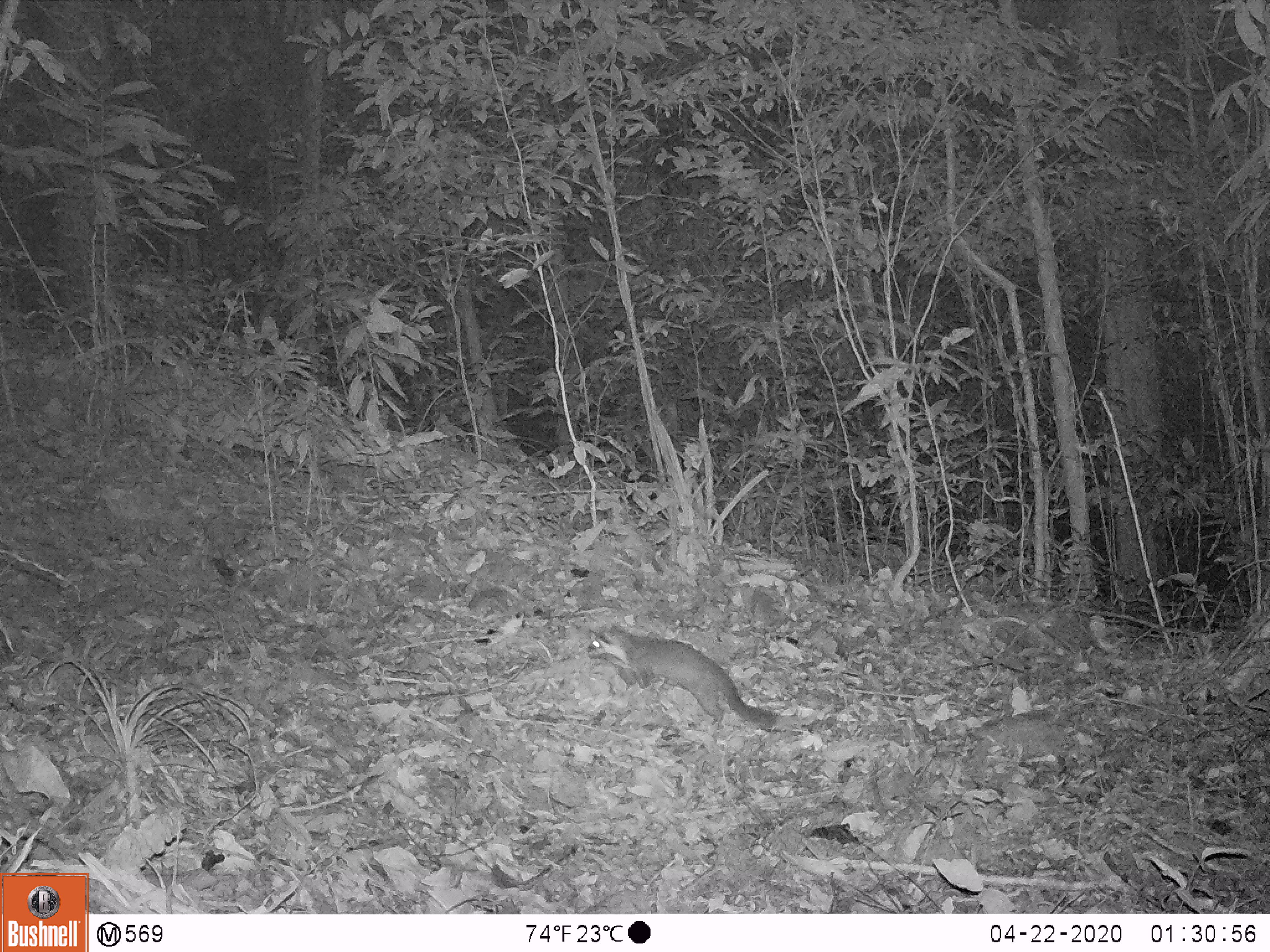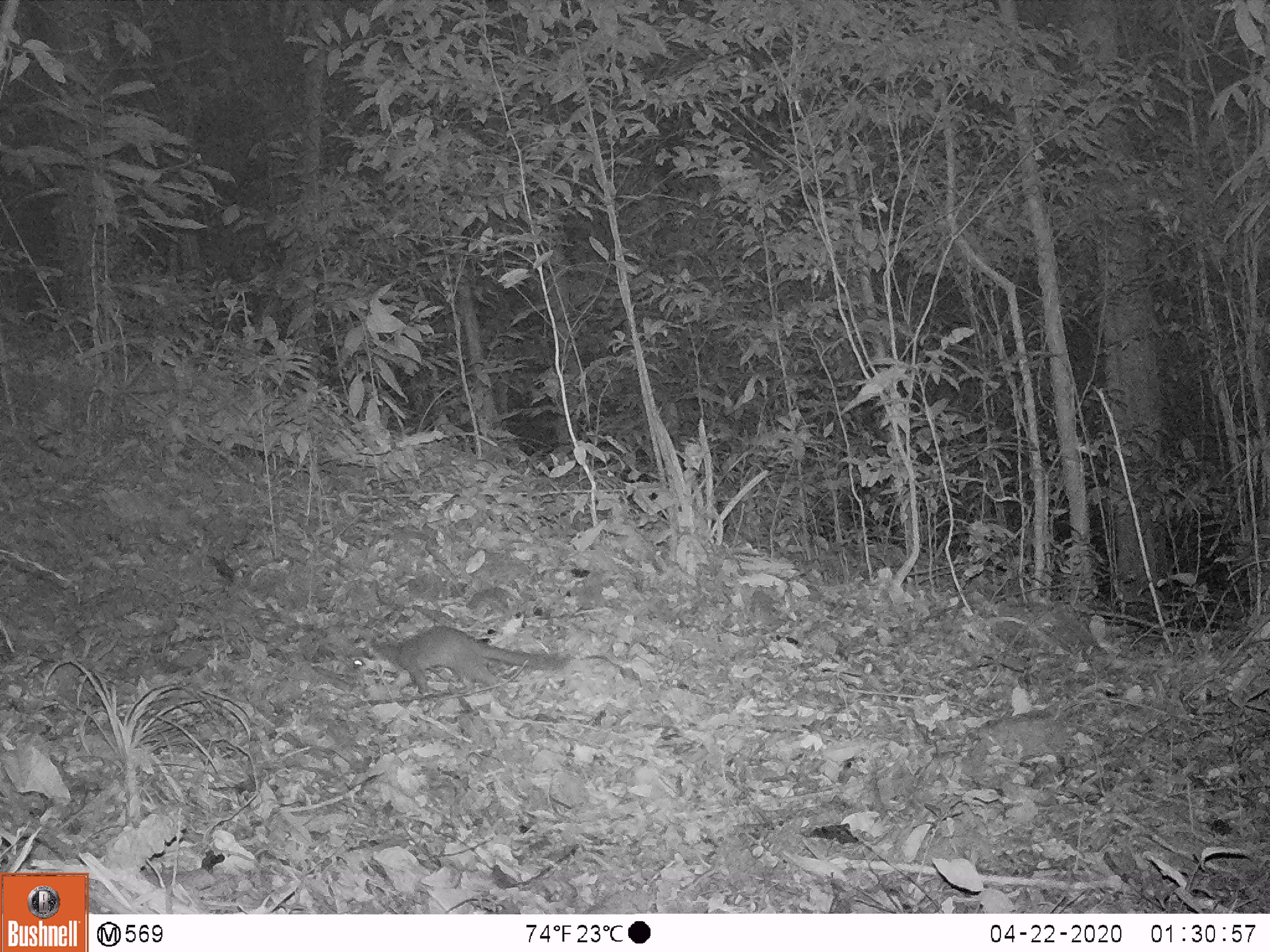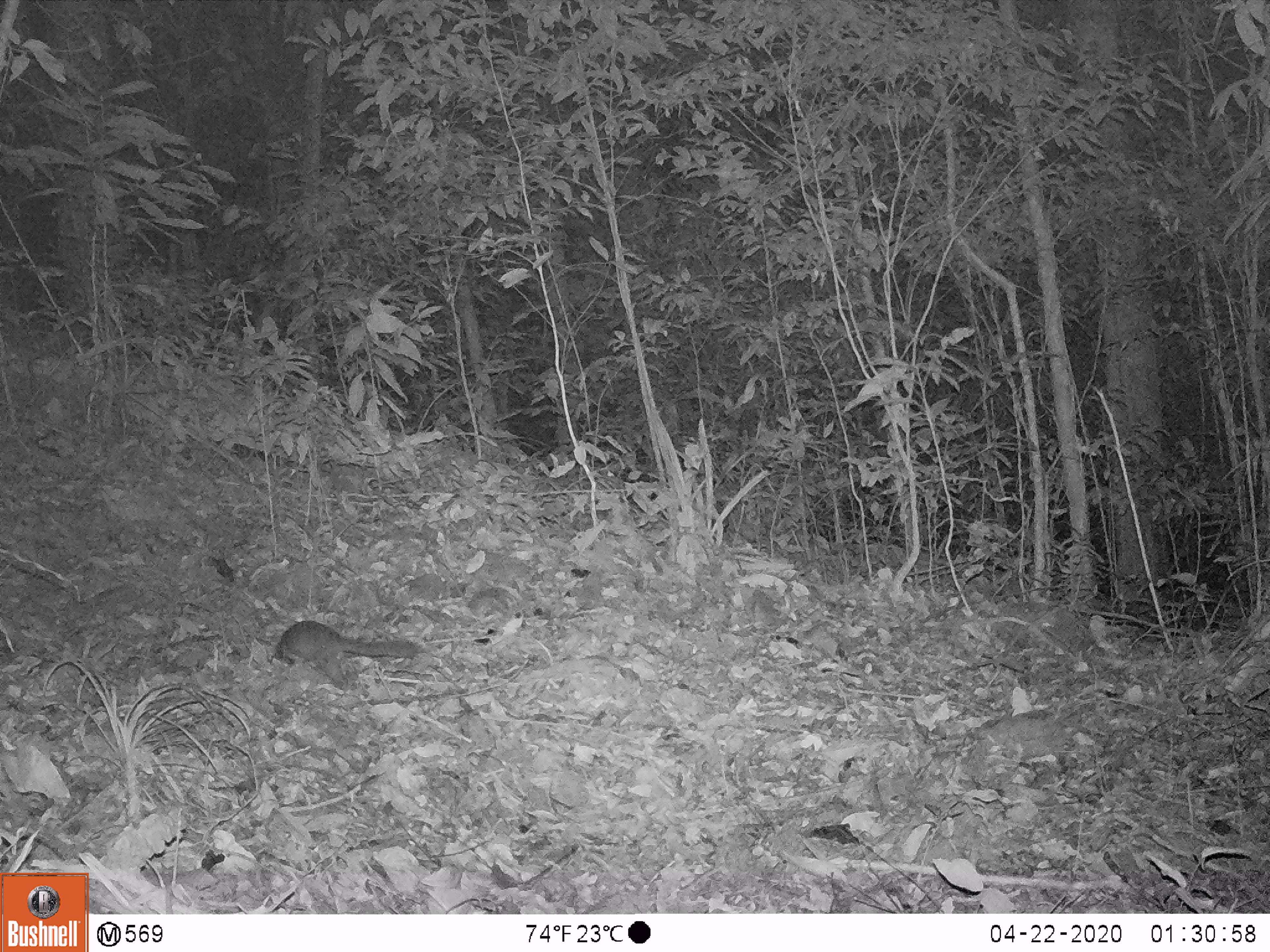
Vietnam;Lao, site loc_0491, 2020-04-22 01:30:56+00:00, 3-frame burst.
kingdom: Animalia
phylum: Chordata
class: Mammalia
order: Carnivora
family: Mustelidae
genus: Melogale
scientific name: Melogale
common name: ferret badger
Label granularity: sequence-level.